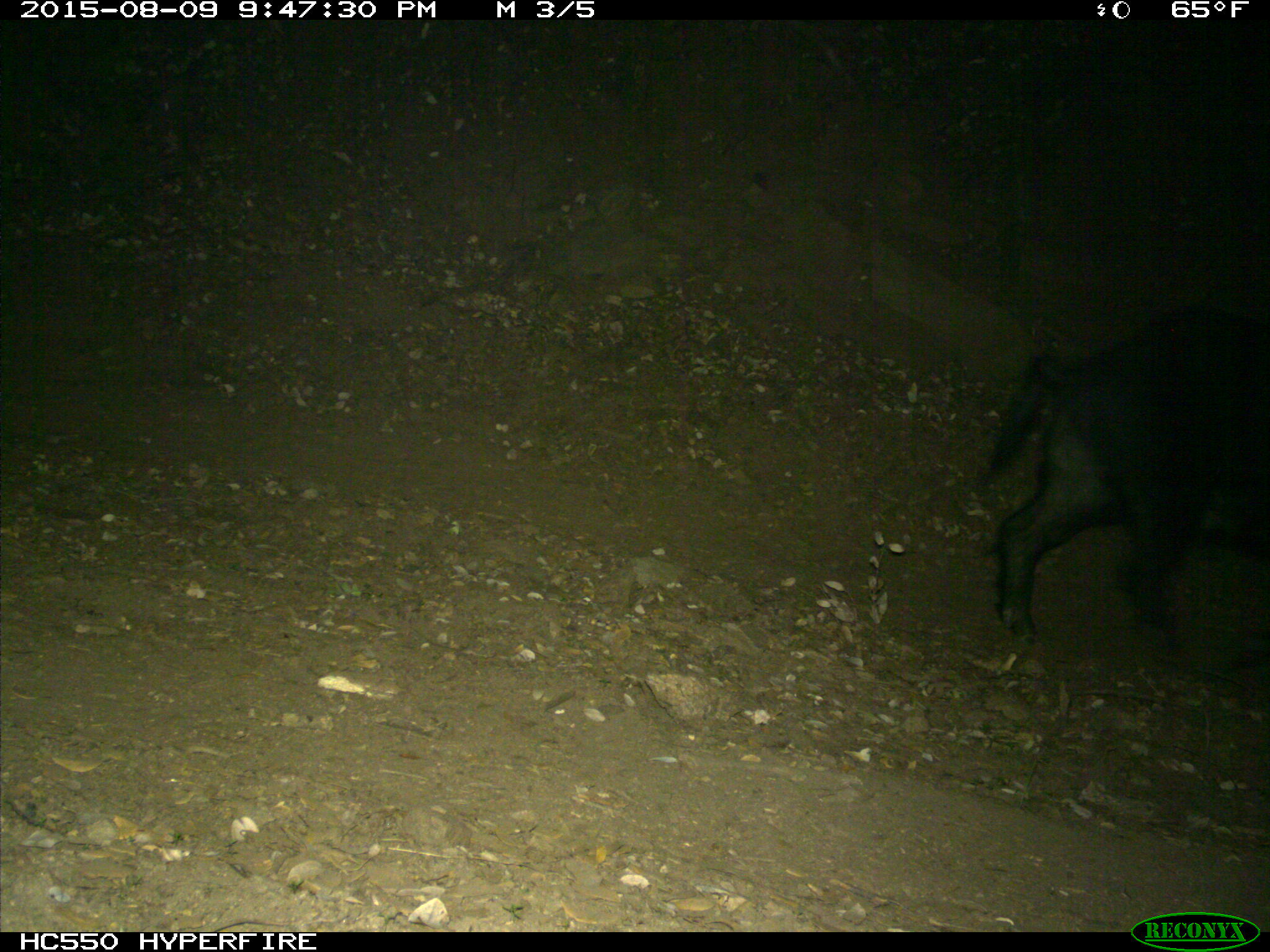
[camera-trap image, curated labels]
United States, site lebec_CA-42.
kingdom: Animalia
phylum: Chordata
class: Mammalia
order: Artiodactyla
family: Suidae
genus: Sus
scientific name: Sus scrofa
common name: wild boar